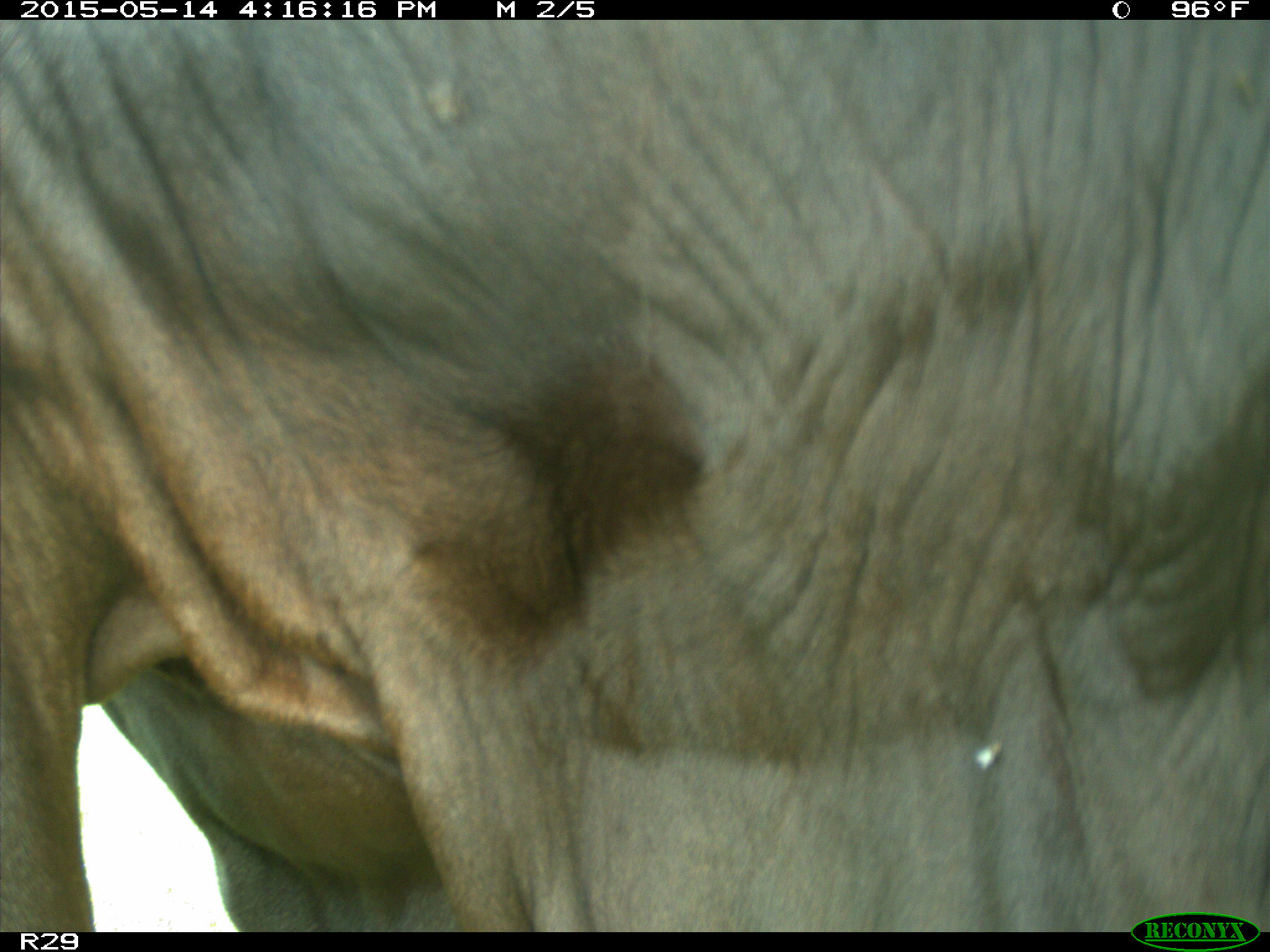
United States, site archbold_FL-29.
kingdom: Animalia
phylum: Chordata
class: Mammalia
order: Artiodactyla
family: Bovidae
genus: Bos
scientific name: Bos taurus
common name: domestic cow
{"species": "Bos taurus (domestic cow)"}